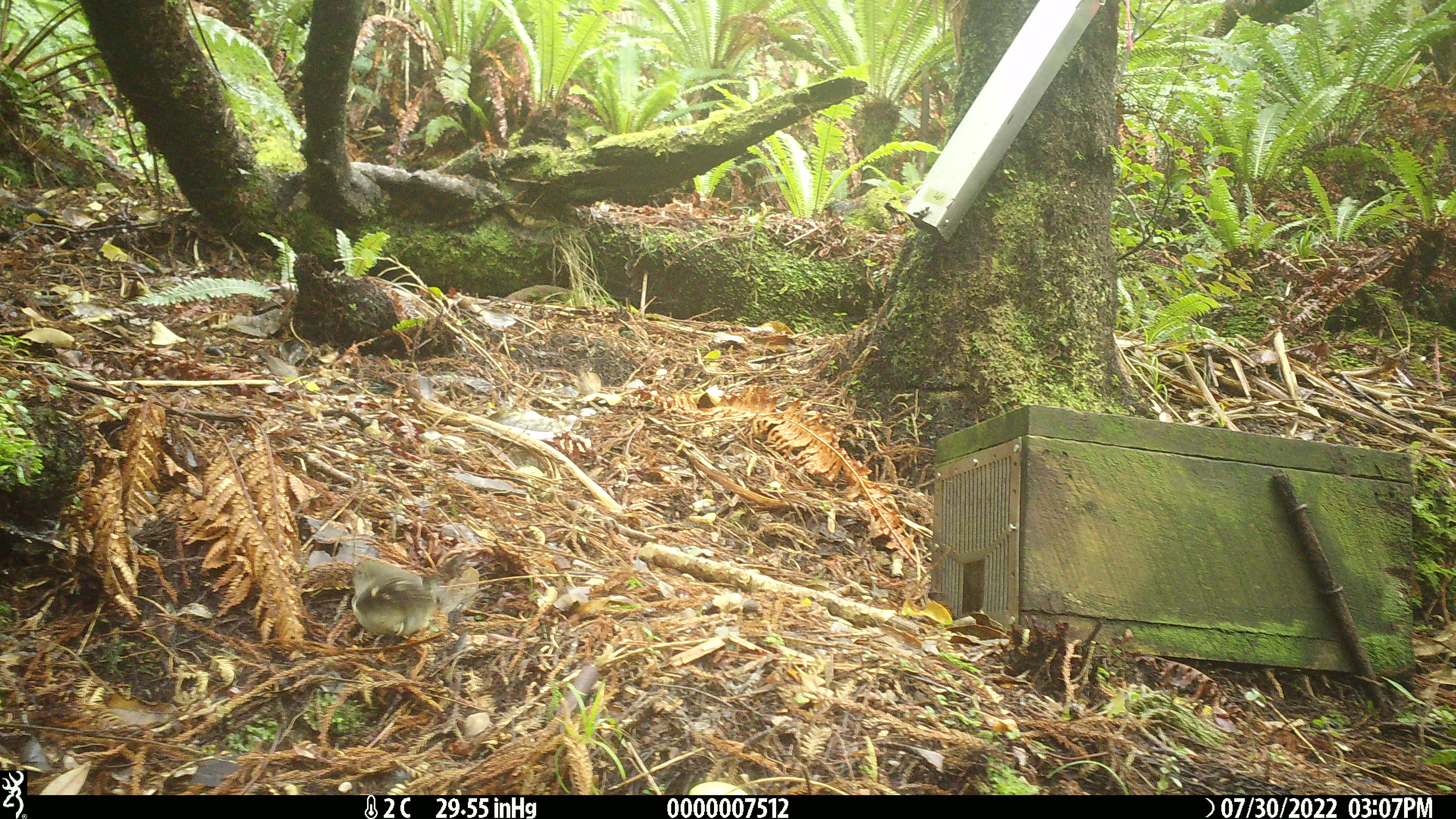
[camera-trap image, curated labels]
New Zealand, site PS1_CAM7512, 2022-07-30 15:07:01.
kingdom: Animalia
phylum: Chordata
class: Aves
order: Passeriformes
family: Petroicidae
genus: Petroica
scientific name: Petroica macrocephala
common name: tomtit